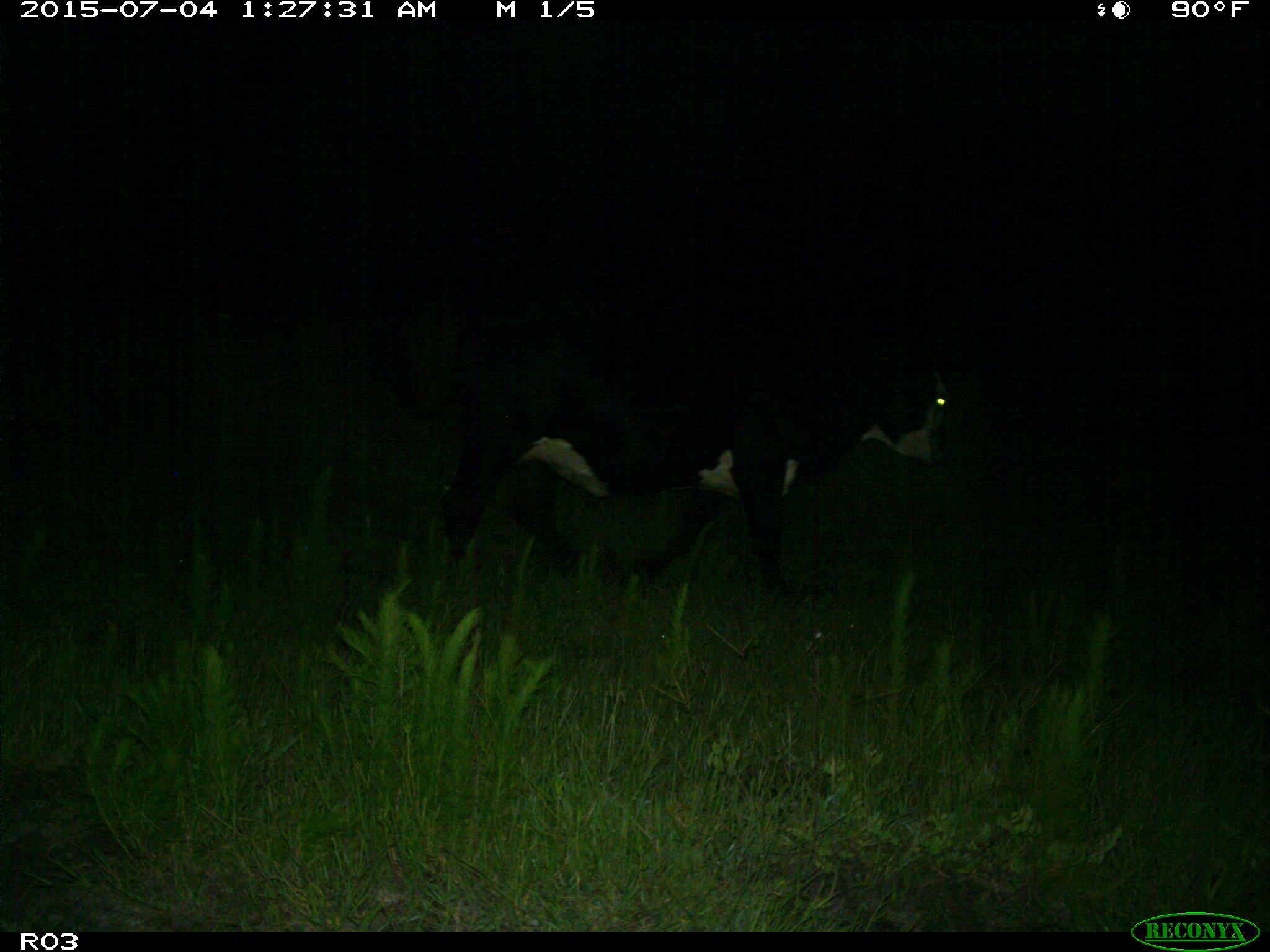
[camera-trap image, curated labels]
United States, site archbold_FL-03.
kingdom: Animalia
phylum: Chordata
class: Mammalia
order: Artiodactyla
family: Bovidae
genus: Bos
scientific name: Bos taurus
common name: domestic cow